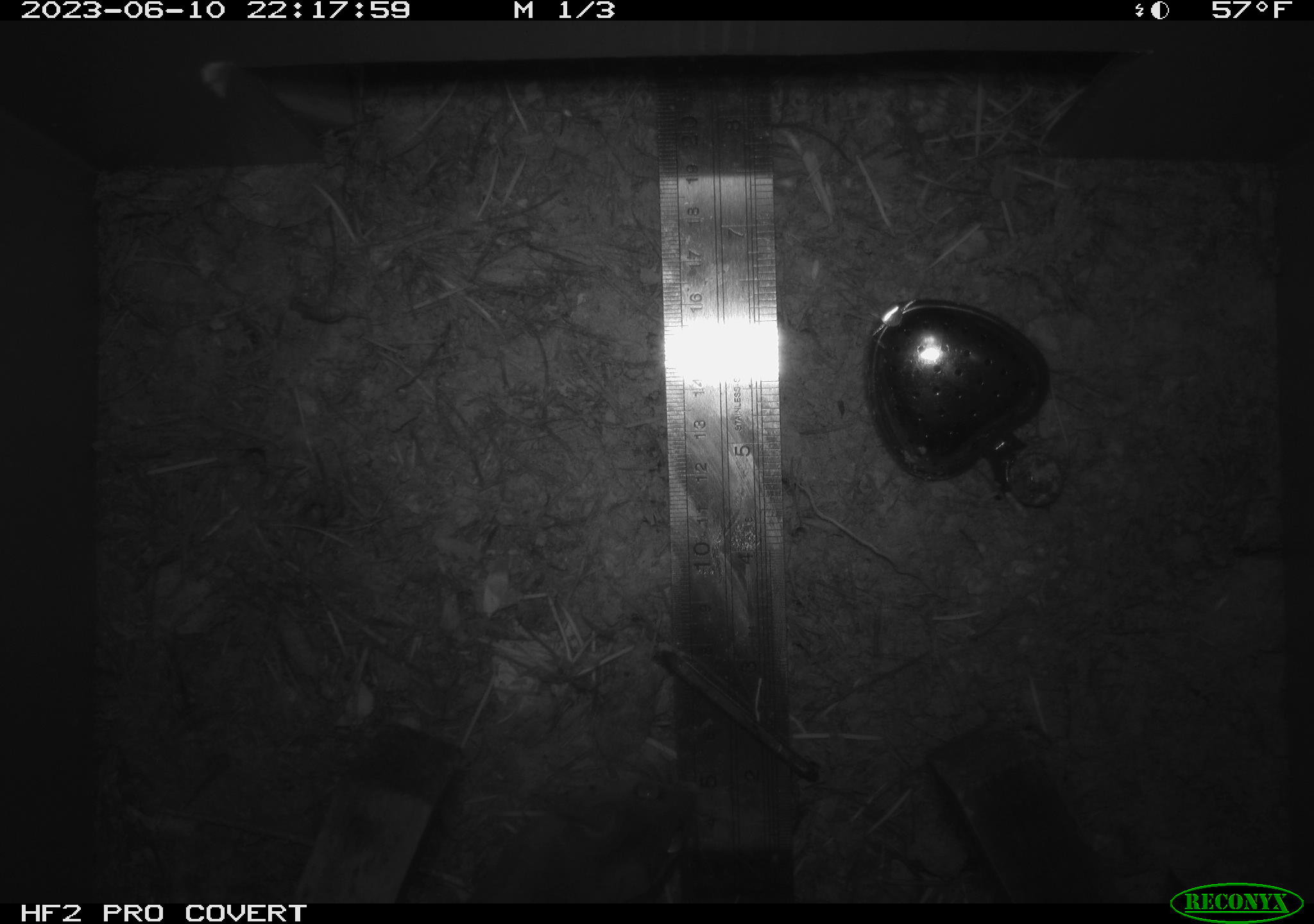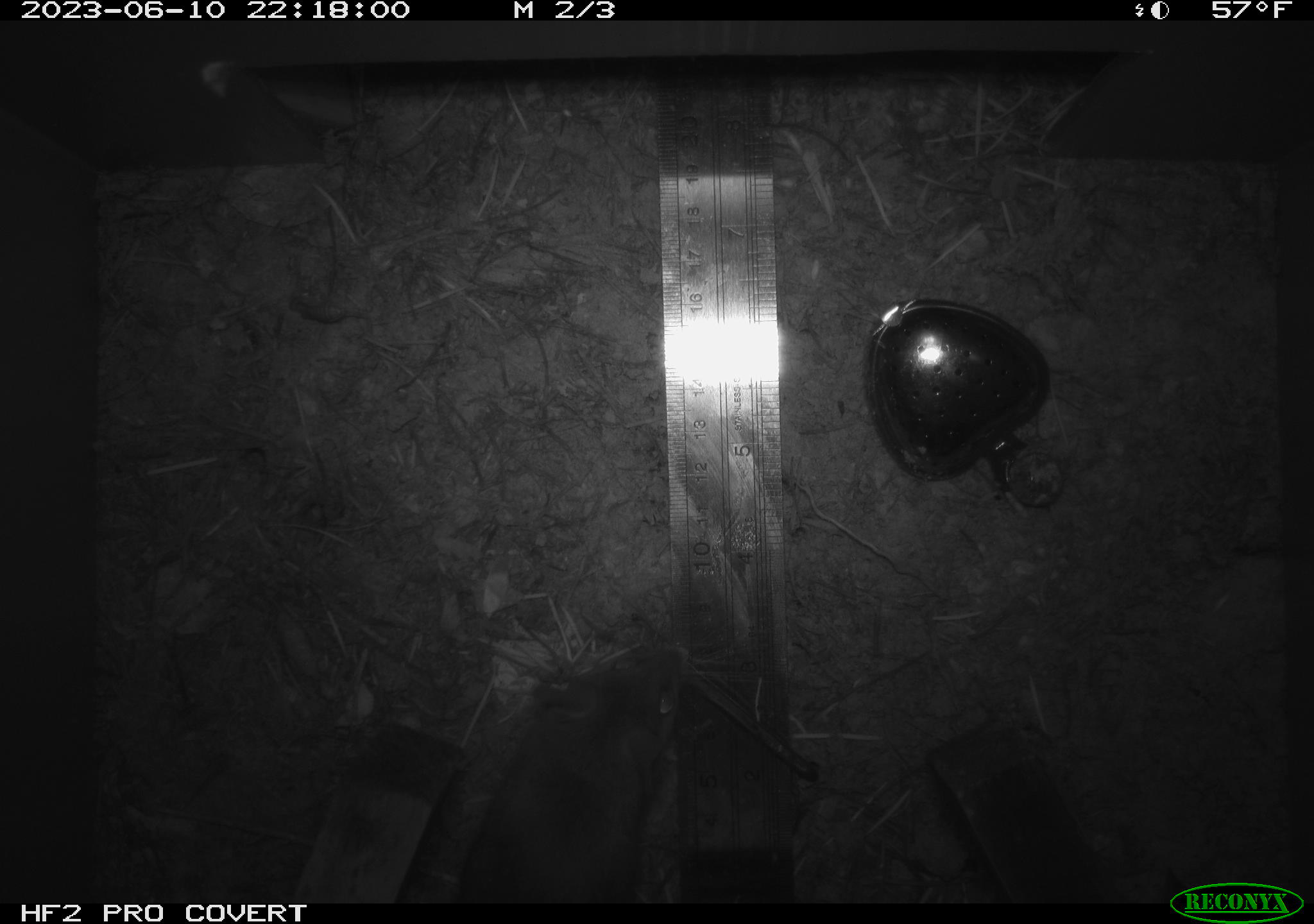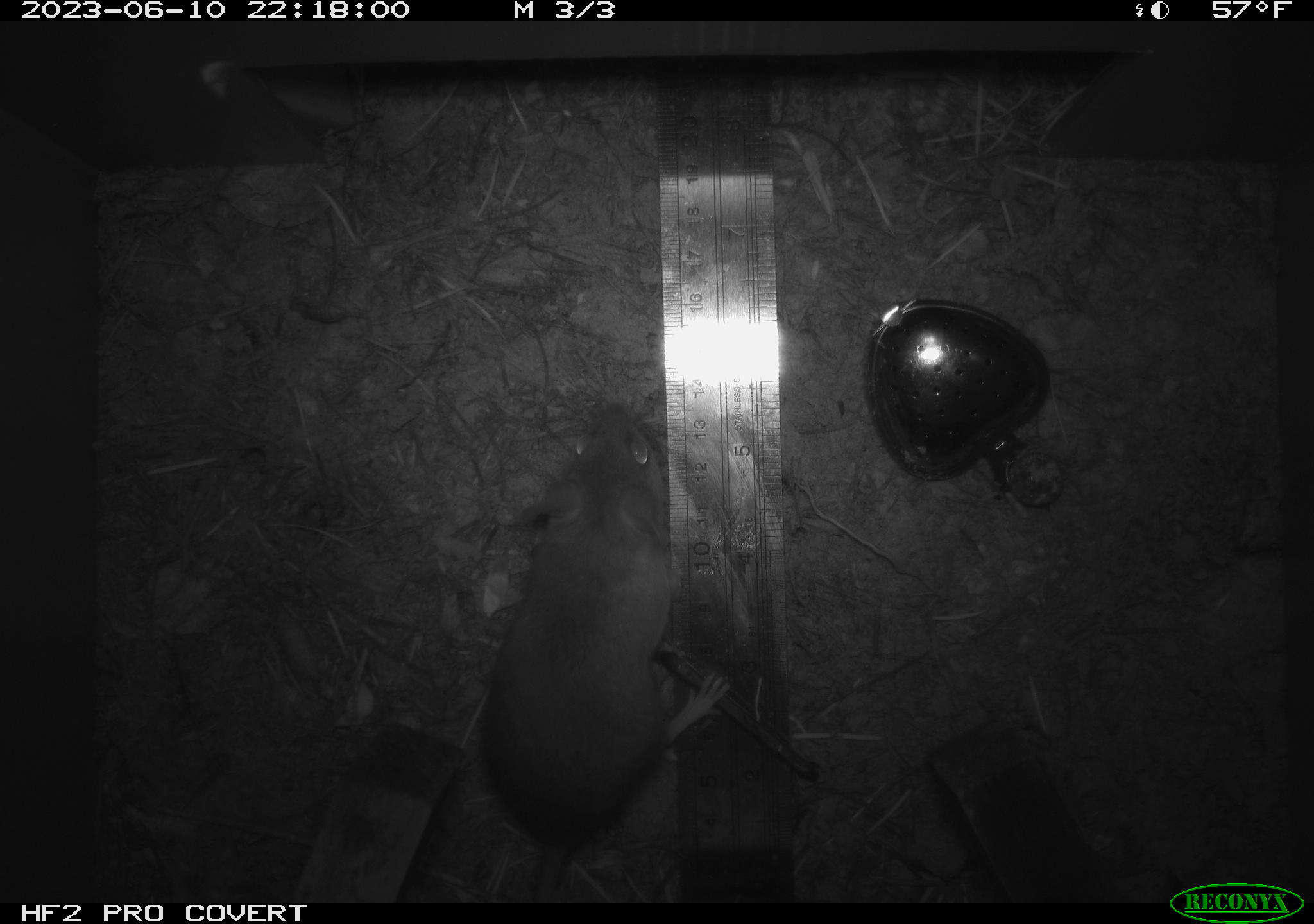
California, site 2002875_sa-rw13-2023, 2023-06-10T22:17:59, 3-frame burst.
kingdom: Animalia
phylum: Chordata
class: Mammalia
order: Rodentia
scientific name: Rodentia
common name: mouse species